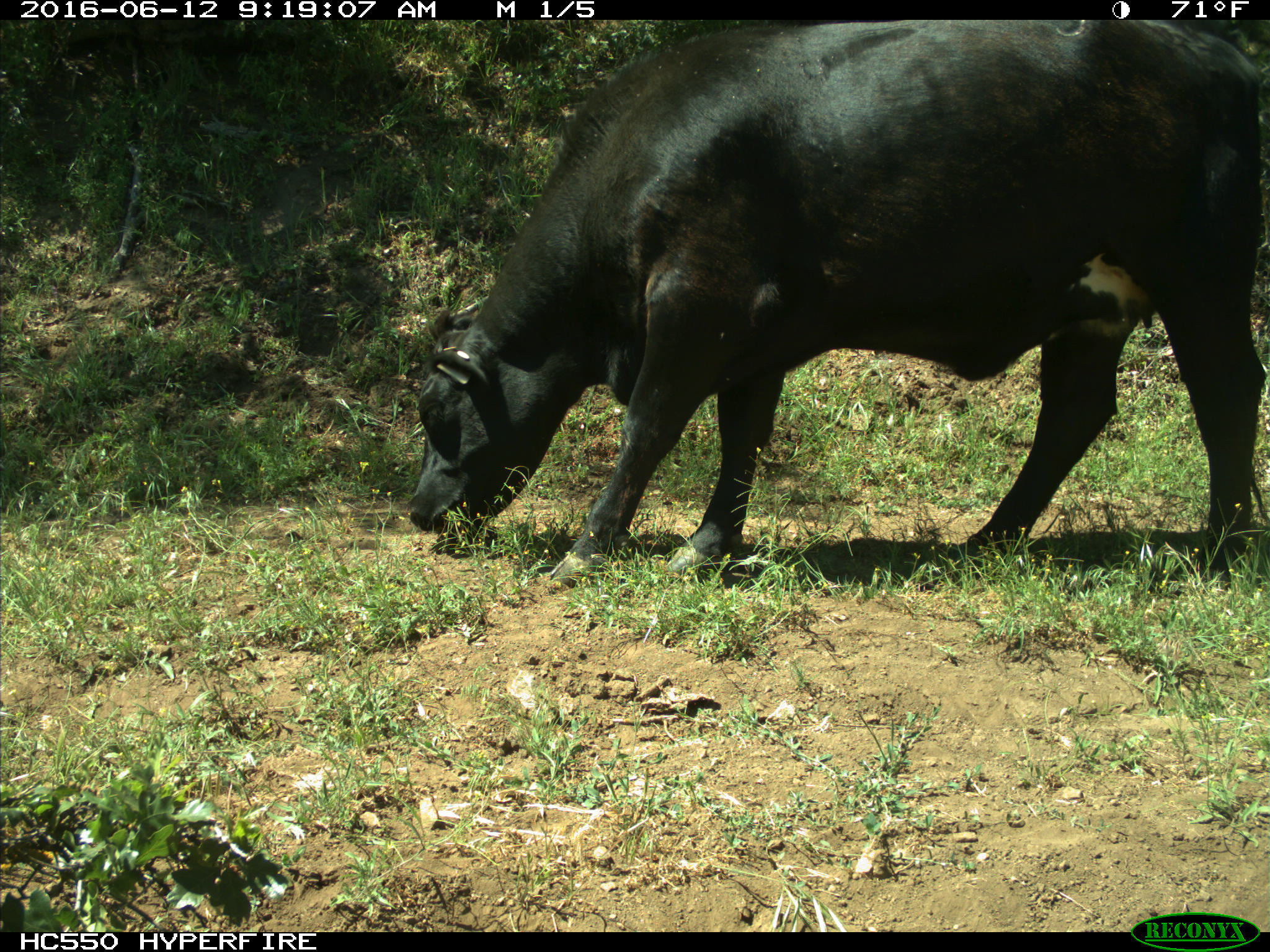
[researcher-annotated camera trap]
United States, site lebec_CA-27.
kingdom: Animalia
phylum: Chordata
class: Mammalia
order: Artiodactyla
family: Bovidae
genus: Bos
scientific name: Bos taurus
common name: domestic cow